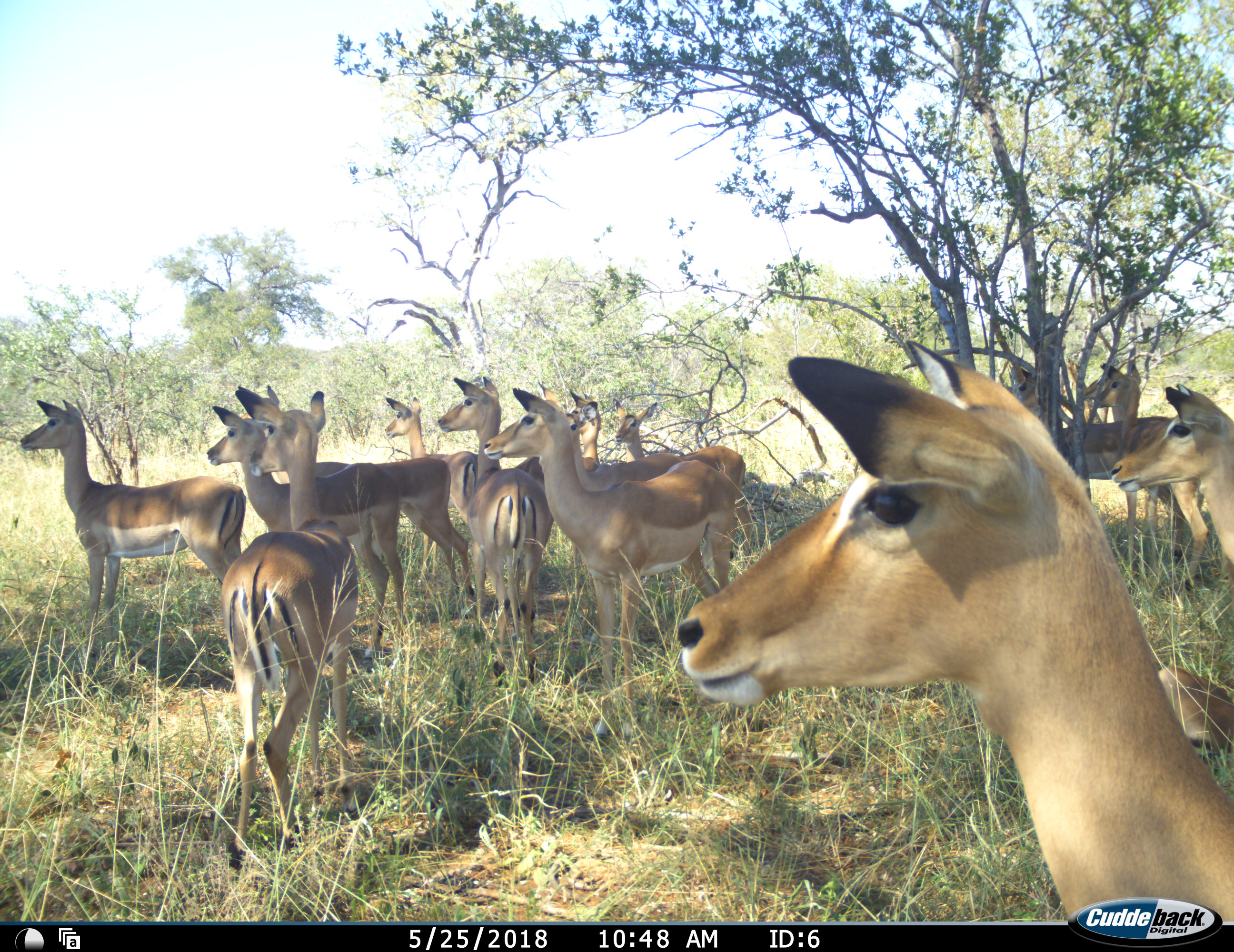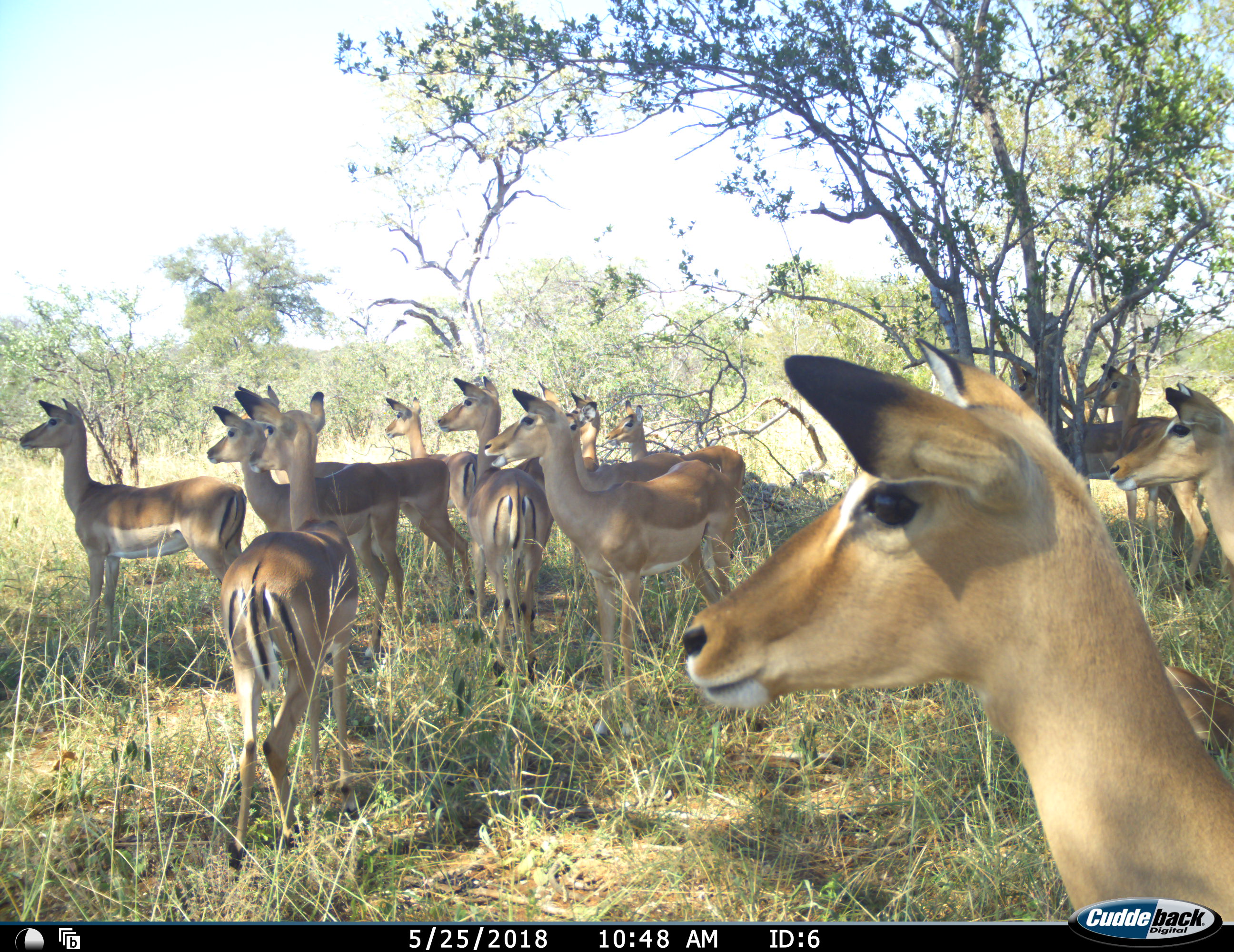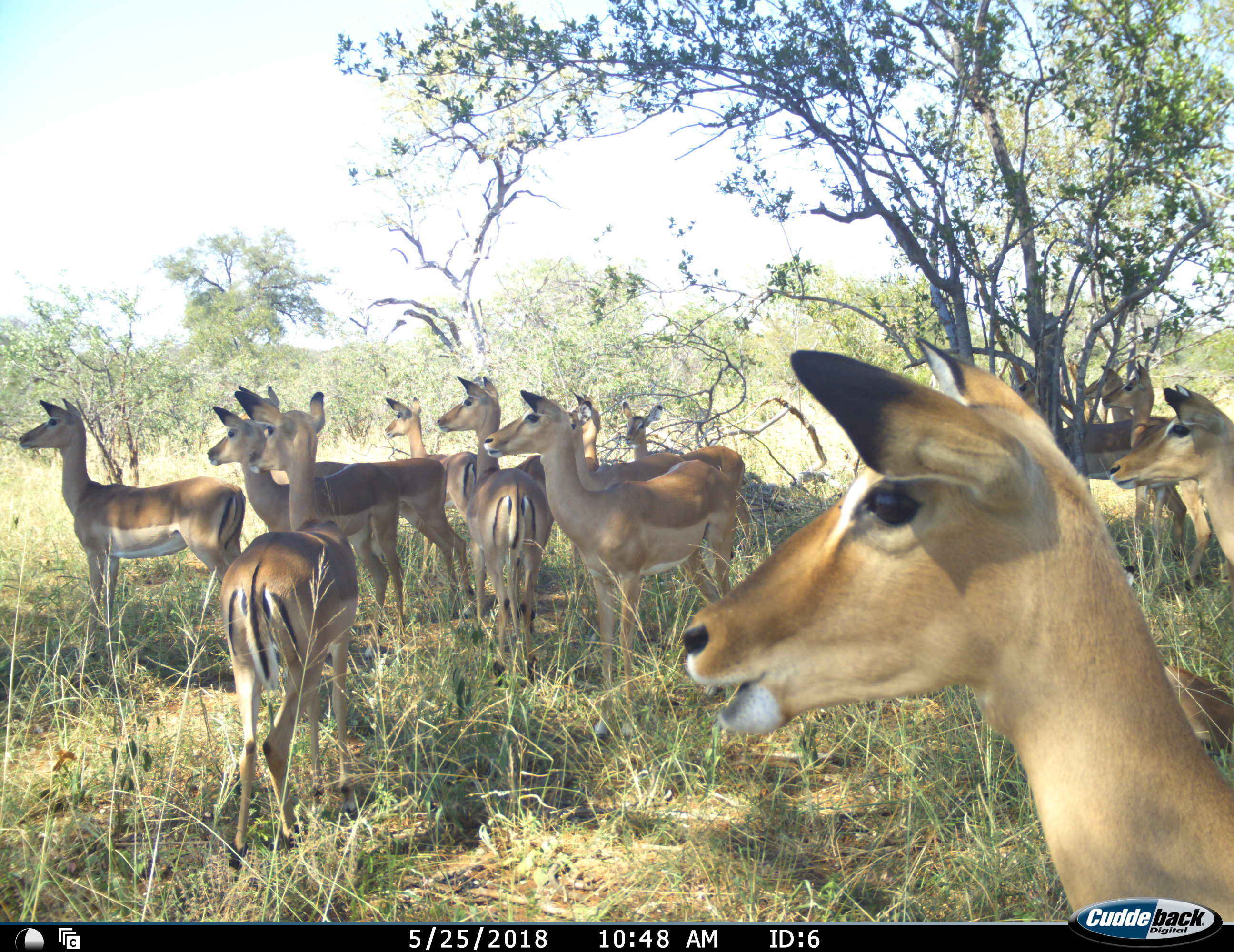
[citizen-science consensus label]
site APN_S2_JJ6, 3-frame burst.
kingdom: Animalia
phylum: Chordata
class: Mammalia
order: Artiodactyla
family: Bovidae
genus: Aepyceros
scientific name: Aepyceros melampus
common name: impala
Impala (Aepyceros melampus), count 11-50. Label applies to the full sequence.